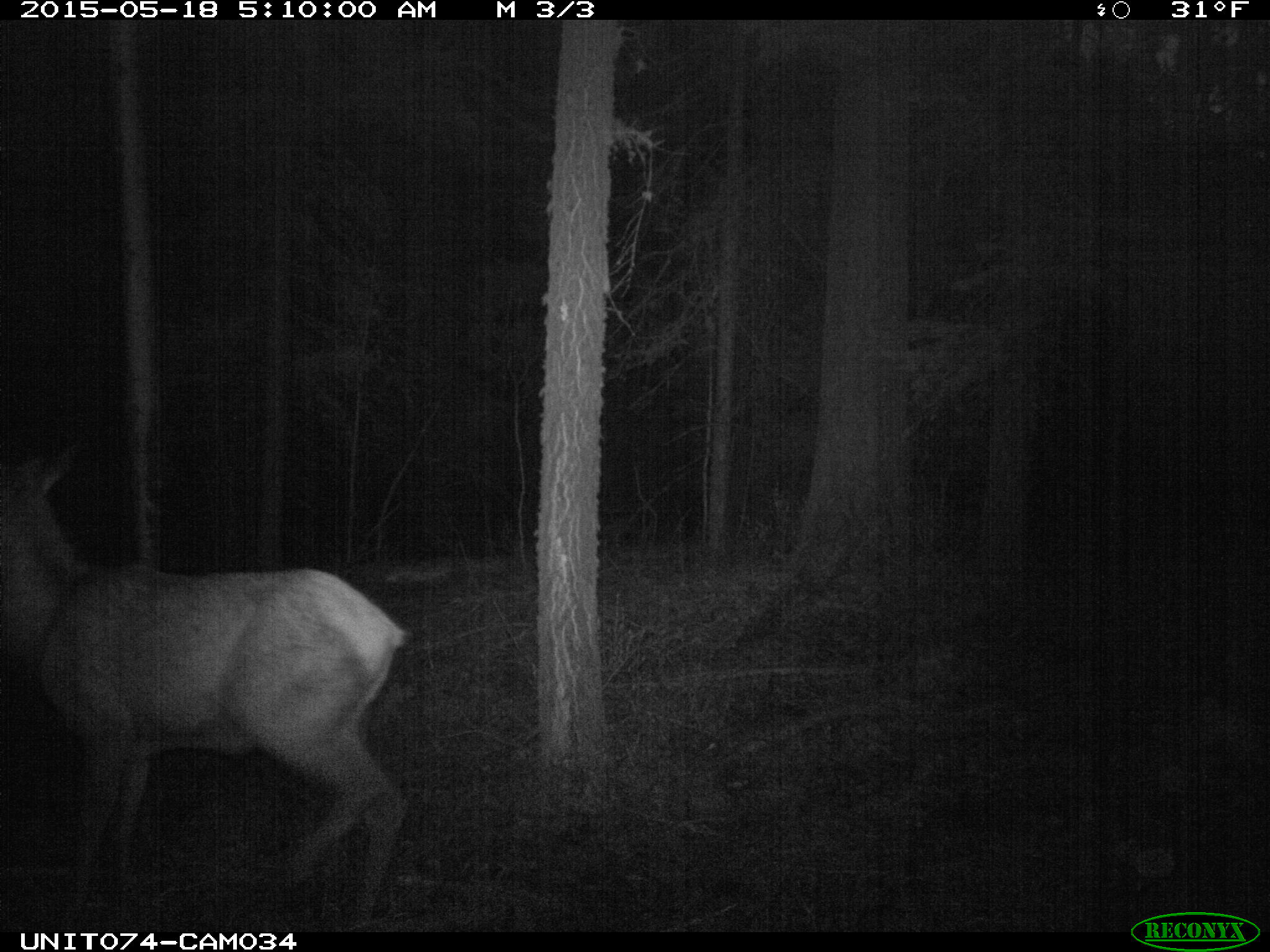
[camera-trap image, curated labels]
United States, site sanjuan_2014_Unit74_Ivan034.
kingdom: Animalia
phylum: Chordata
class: Mammalia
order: Artiodactyla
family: Cervidae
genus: Cervus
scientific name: Cervus elaphus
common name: red deer